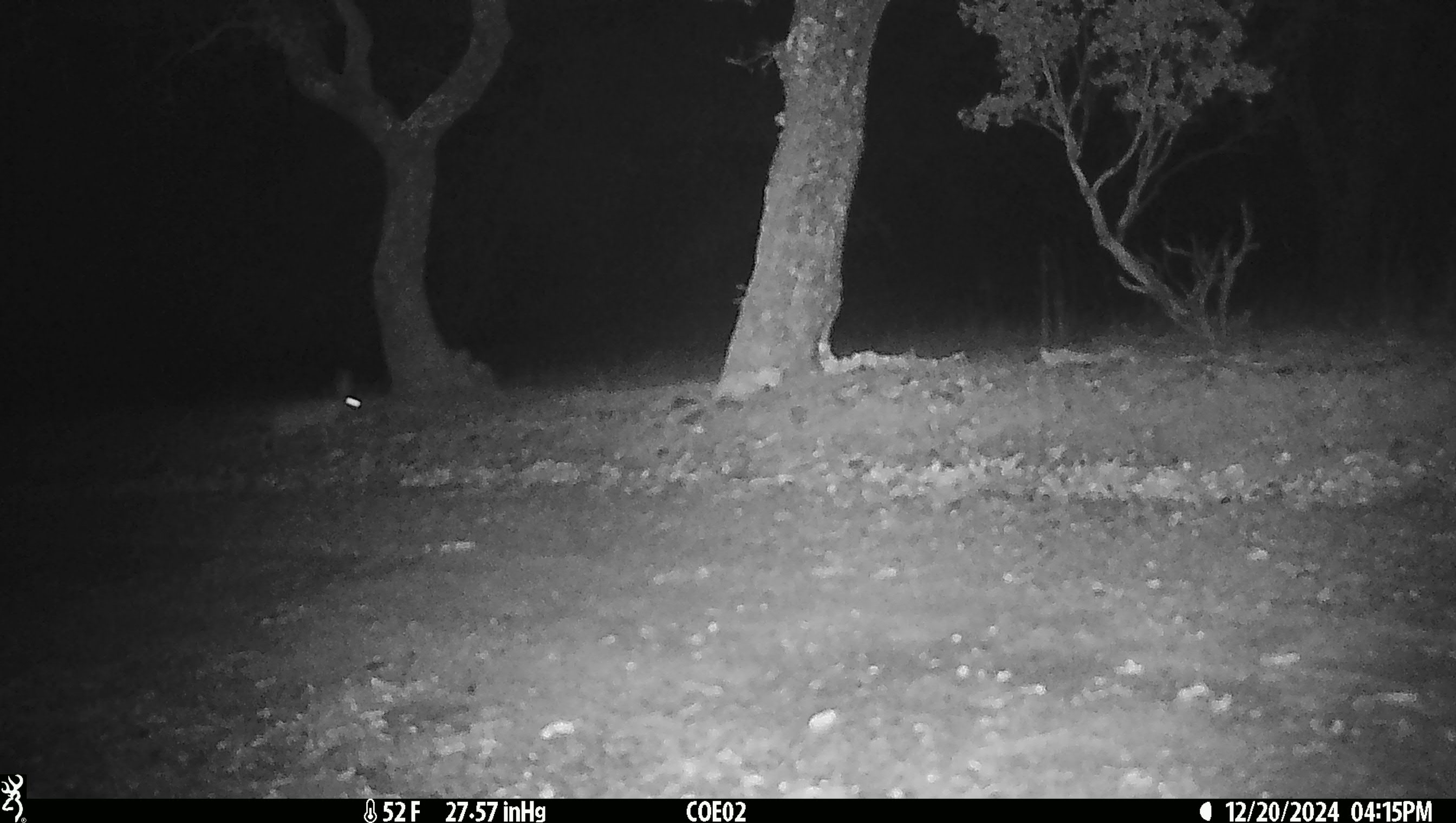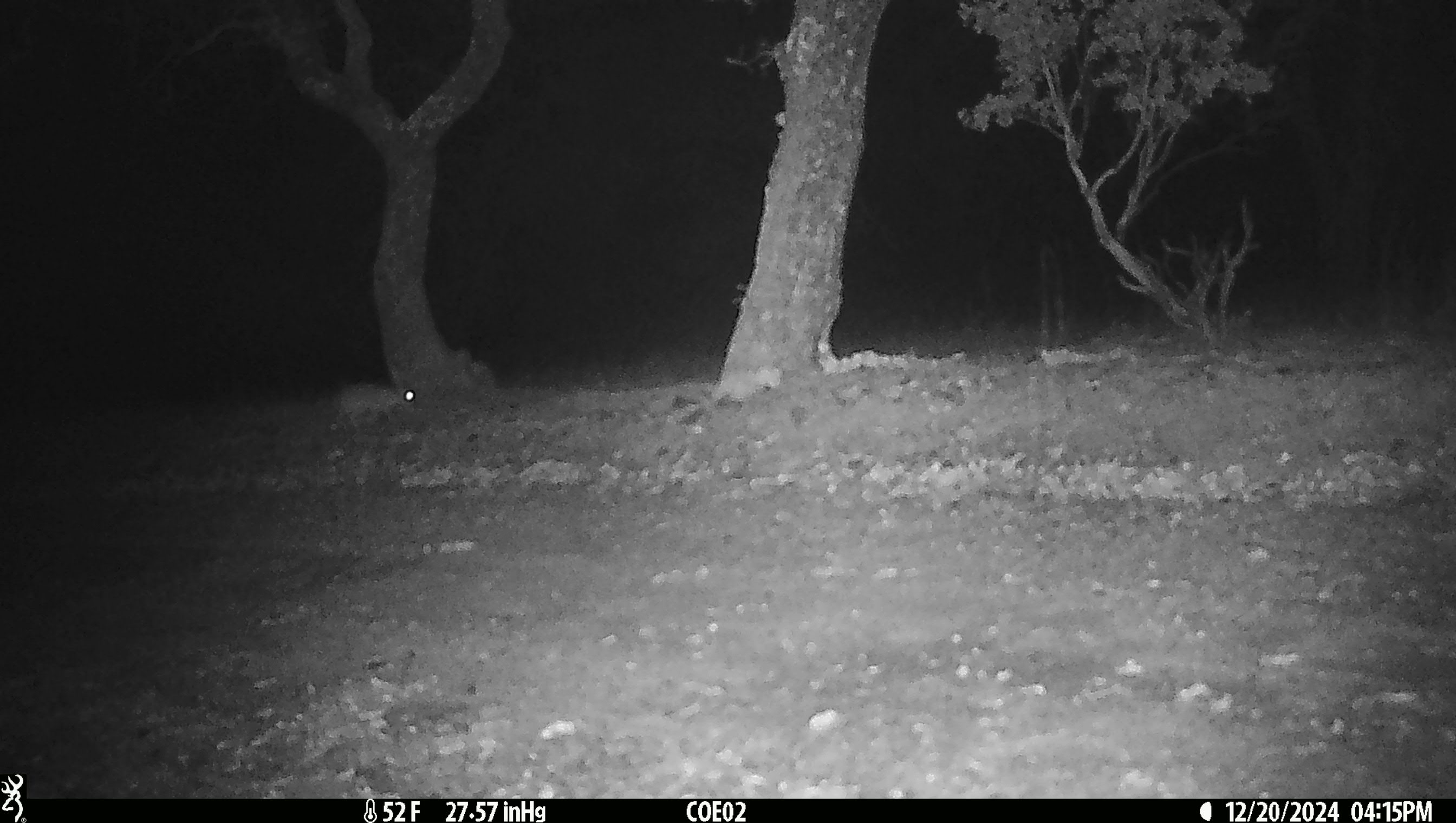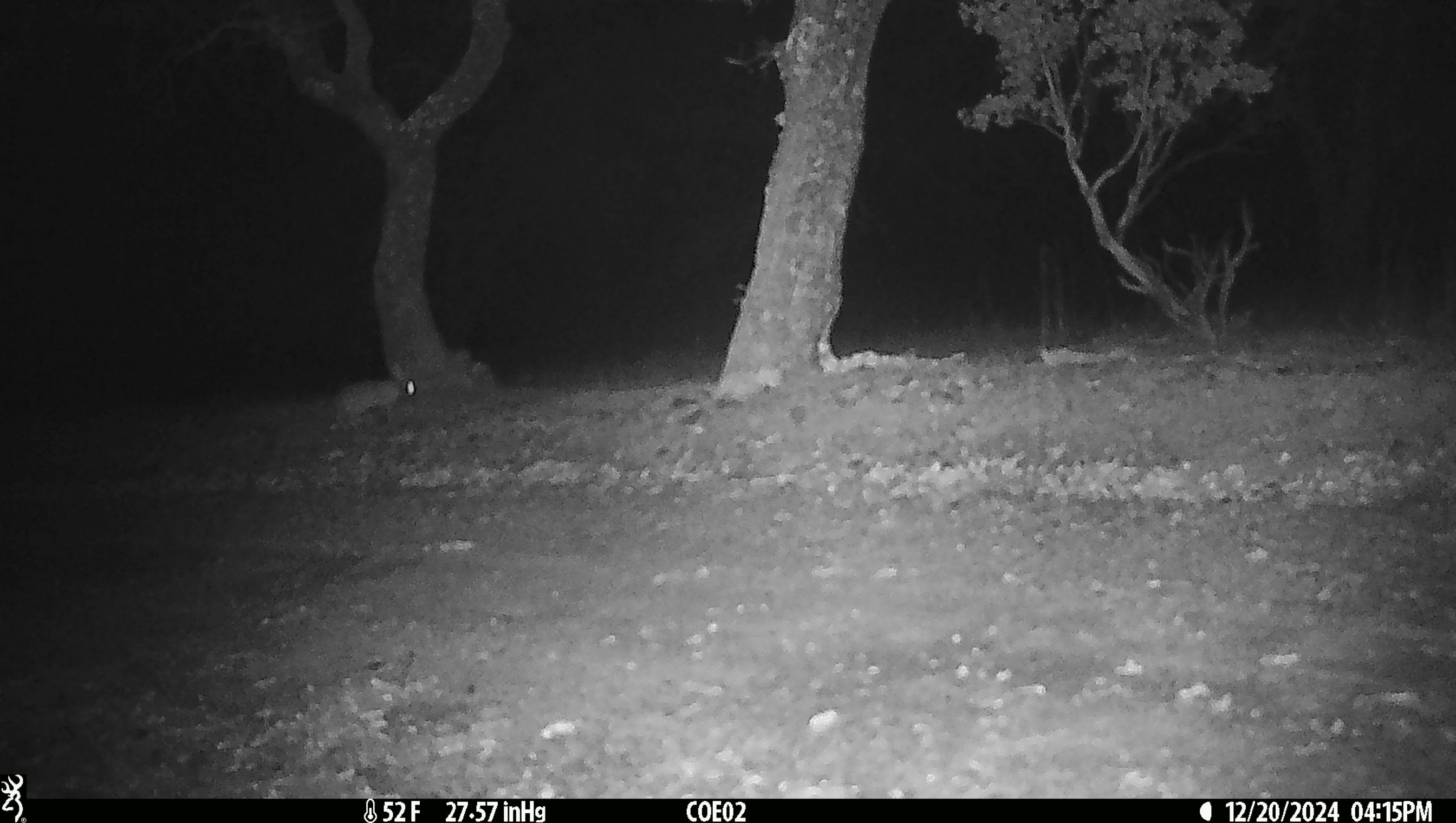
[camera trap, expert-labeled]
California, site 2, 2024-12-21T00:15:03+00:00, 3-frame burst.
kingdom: Animalia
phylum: Chordata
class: Mammalia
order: Lagomorpha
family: Leporidae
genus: Lepus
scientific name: Lepus californicus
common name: black-tailed jackrabbit